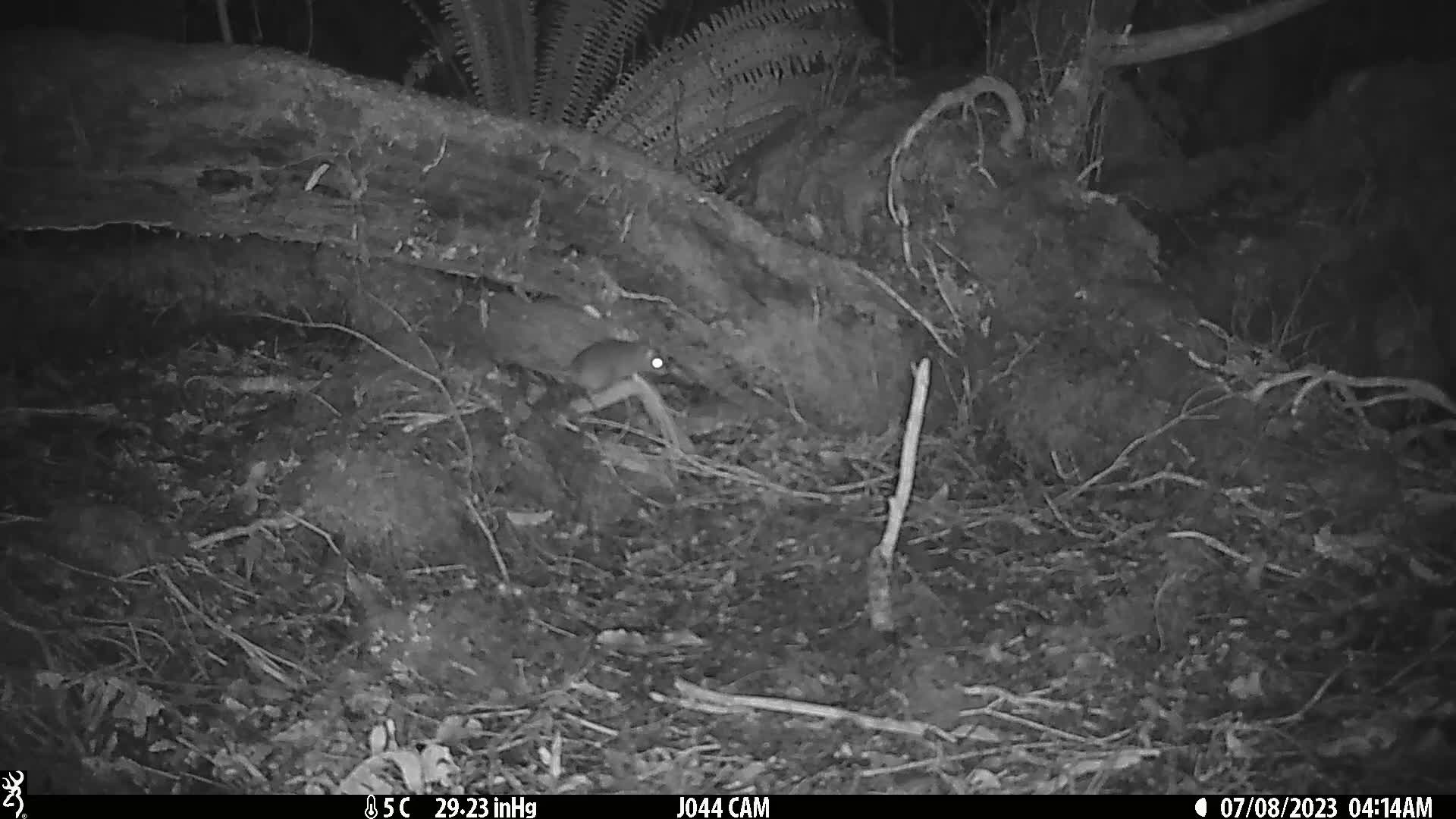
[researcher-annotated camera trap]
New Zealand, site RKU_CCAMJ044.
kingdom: Animalia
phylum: Chordata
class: Mammalia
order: Rodentia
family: Muridae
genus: Rattus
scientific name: Rattus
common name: rat